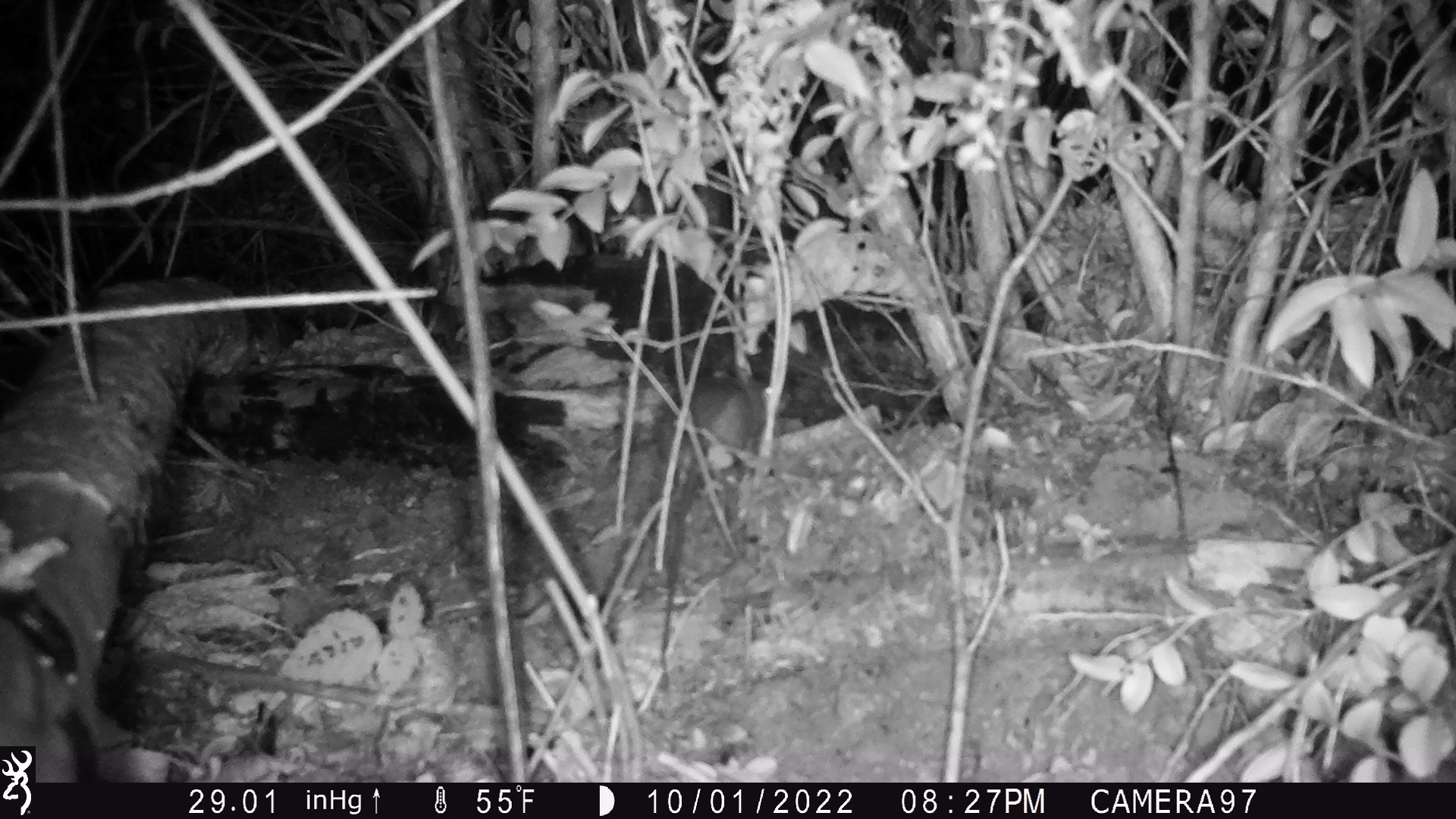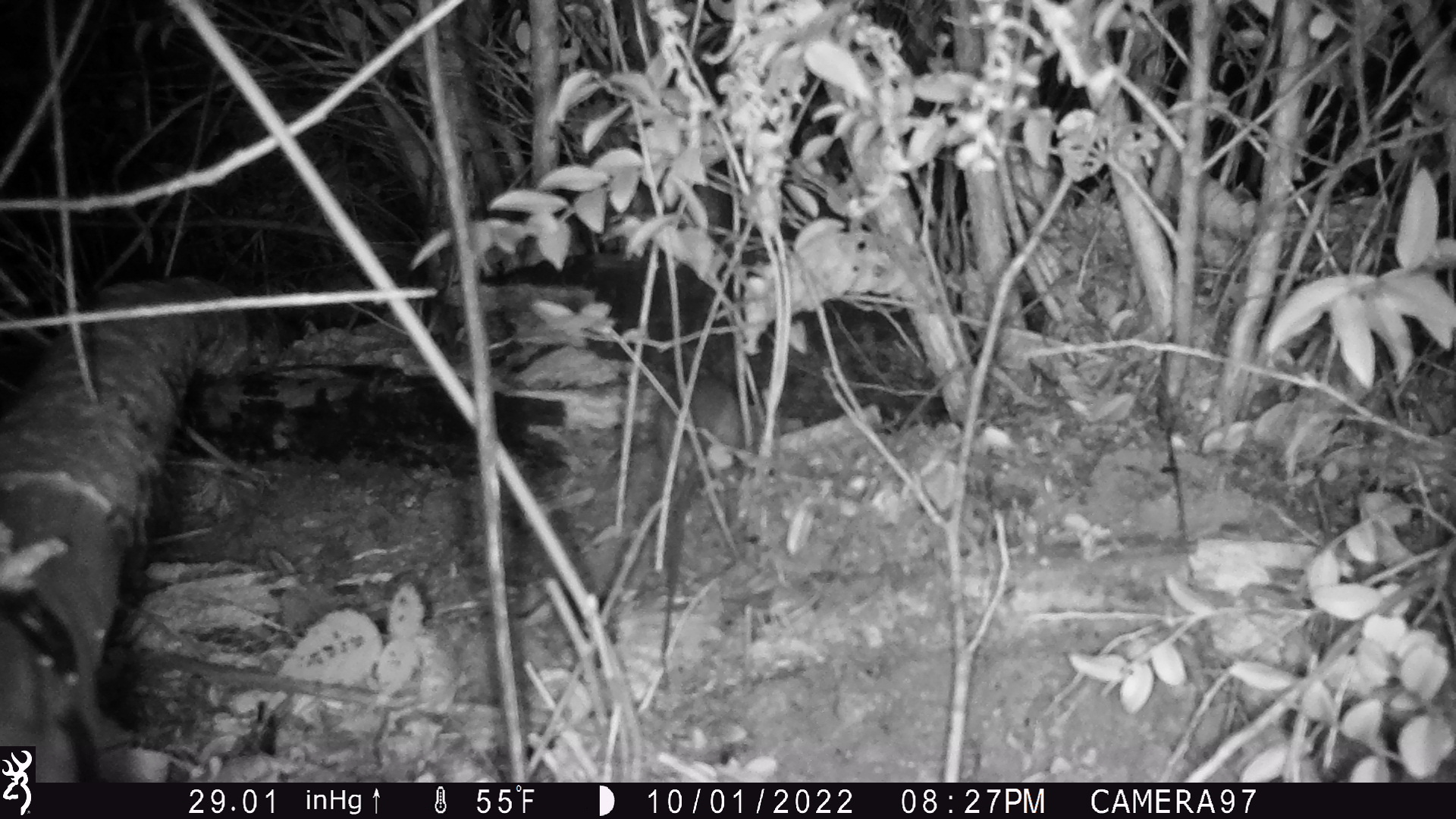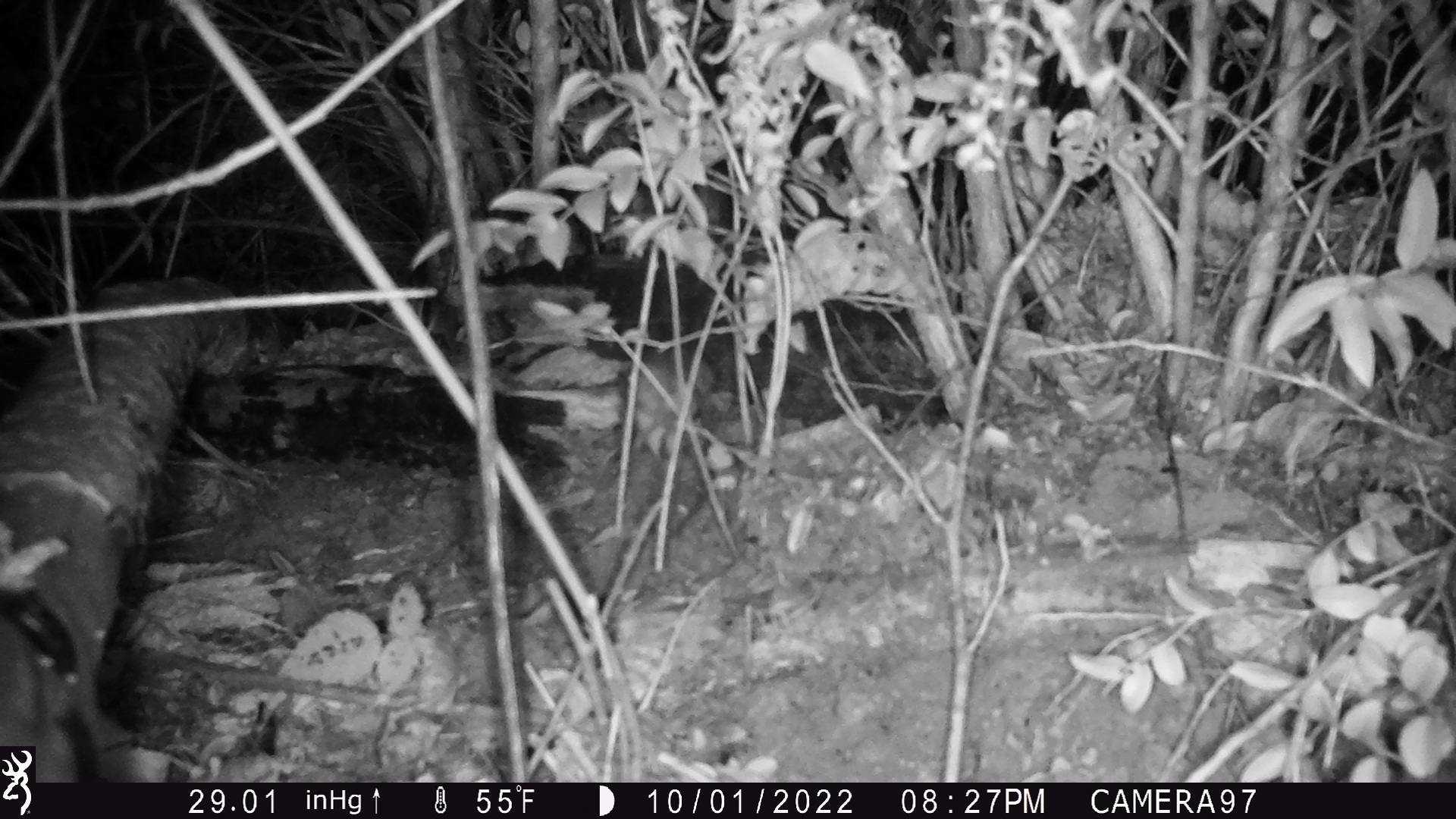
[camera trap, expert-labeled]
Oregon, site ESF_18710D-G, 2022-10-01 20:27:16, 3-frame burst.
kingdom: Animalia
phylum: Chordata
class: Mammalia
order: Rodentia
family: Cricetidae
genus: Neotoma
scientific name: Neotoma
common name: woodrats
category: neotoma species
Neotoma species (woodrats) (Neotoma).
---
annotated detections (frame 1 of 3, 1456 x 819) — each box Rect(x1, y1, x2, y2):
neotoma species: Rect(643, 346, 807, 662)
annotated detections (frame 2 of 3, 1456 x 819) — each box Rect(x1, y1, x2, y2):
neotoma species: Rect(599, 364, 755, 676)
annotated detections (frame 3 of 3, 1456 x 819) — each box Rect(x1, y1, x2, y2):
neotoma species: Rect(616, 332, 738, 551)